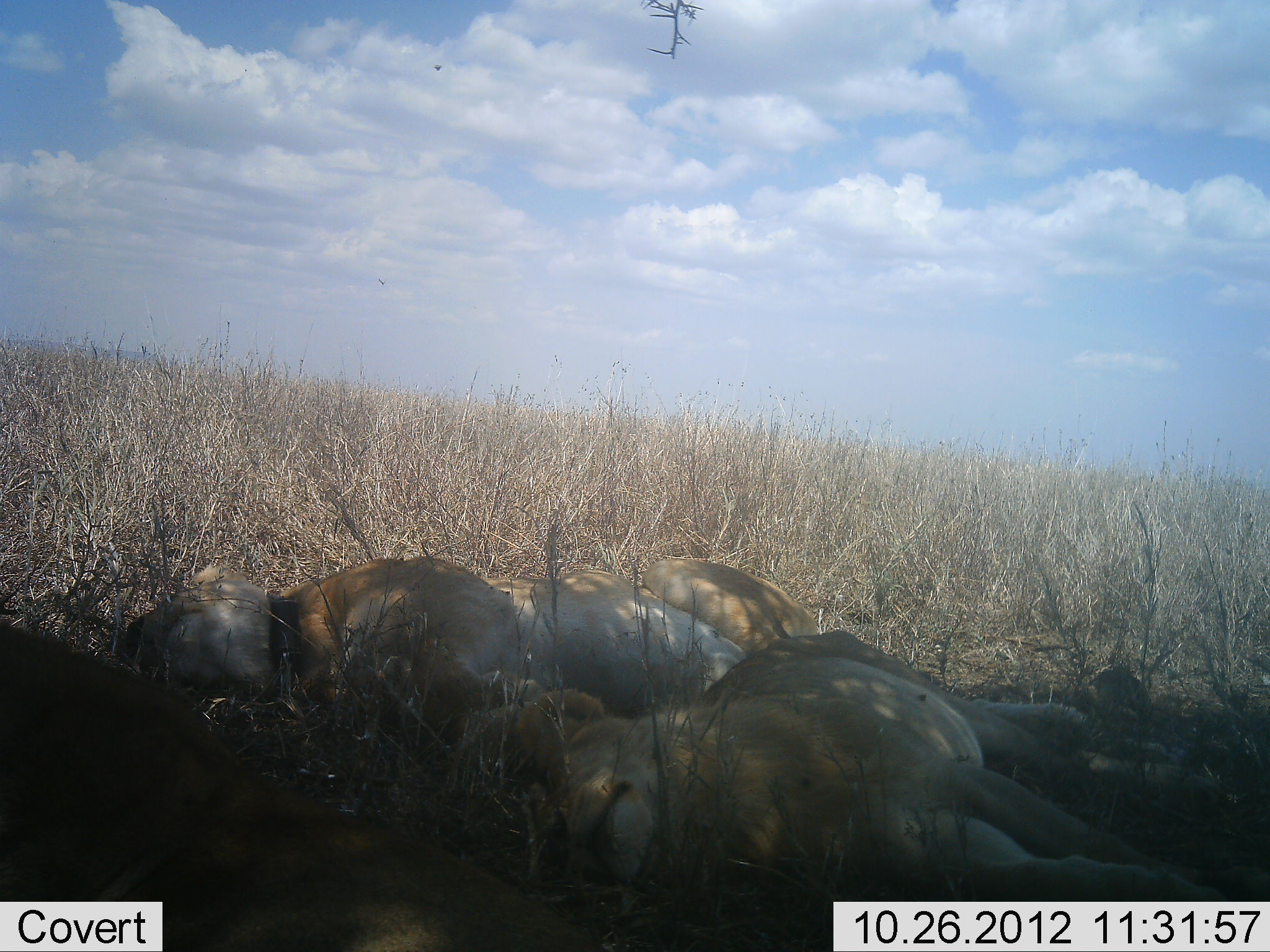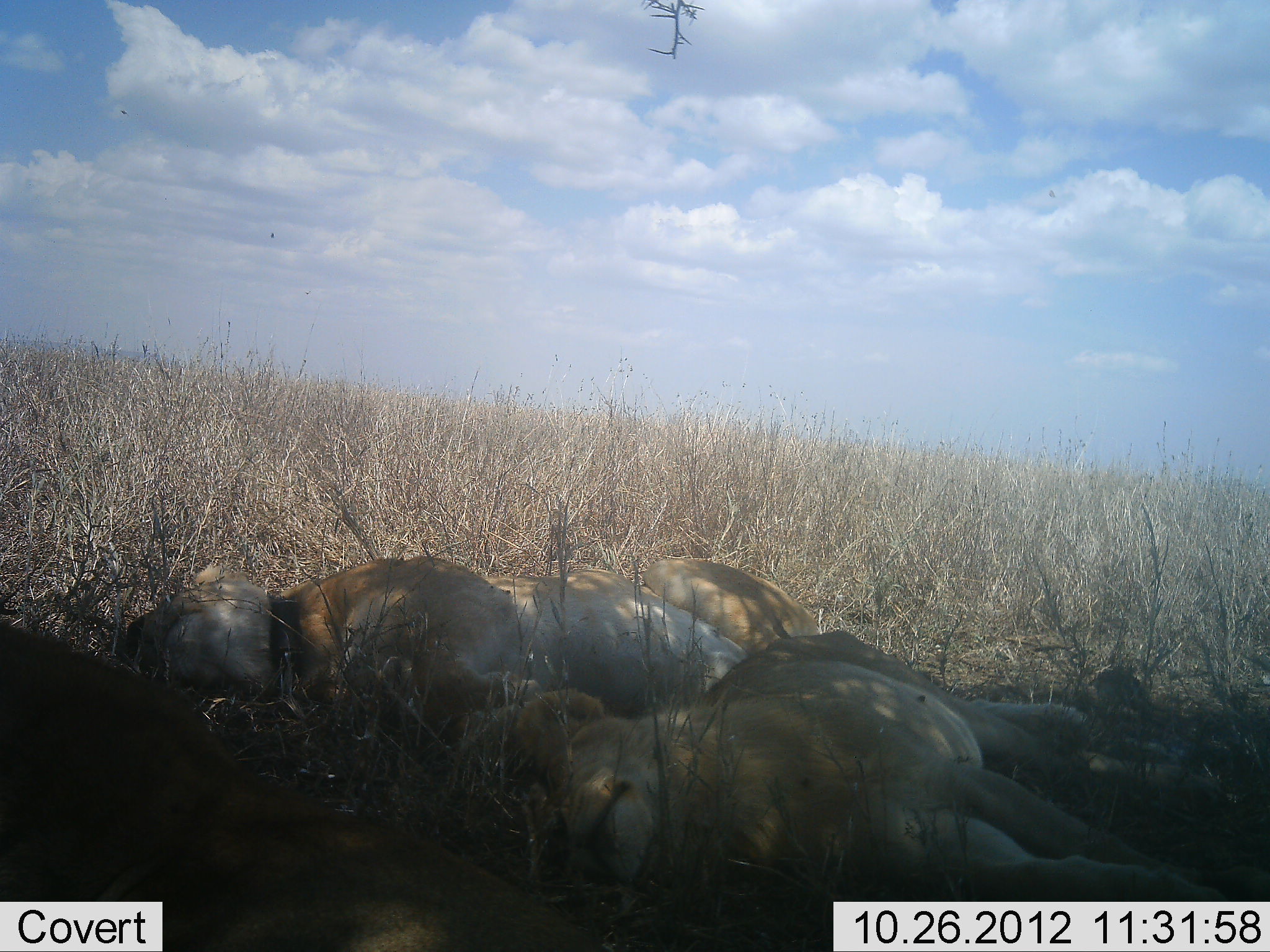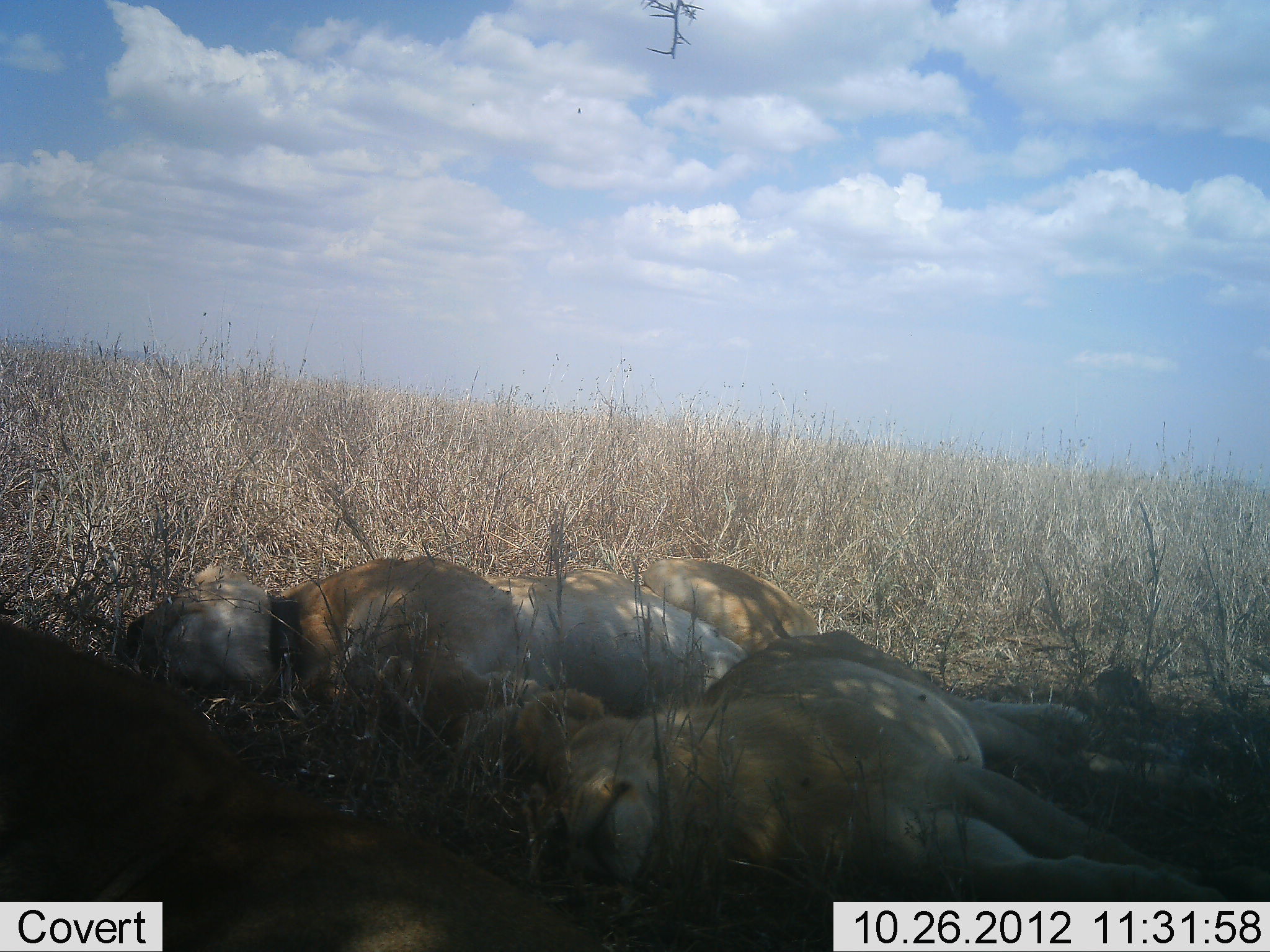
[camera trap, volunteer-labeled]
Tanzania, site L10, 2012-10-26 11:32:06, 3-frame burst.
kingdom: Animalia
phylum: Chordata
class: Mammalia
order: Carnivora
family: Felidae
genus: Panthera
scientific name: Panthera leo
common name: lion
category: lionfemale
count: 3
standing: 0%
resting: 100%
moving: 0%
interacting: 0%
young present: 0%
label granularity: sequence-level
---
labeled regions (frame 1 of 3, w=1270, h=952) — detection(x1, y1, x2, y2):
animal: detection(1, 619, 814, 952); detection(507, 628, 1239, 909); detection(108, 540, 834, 762)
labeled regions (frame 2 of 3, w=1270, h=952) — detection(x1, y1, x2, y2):
animal: detection(0, 619, 835, 951); detection(510, 627, 1238, 907); detection(108, 535, 829, 778)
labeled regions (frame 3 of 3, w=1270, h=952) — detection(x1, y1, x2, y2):
animal: detection(2, 608, 840, 951); detection(502, 626, 1231, 904); detection(111, 558, 824, 788)